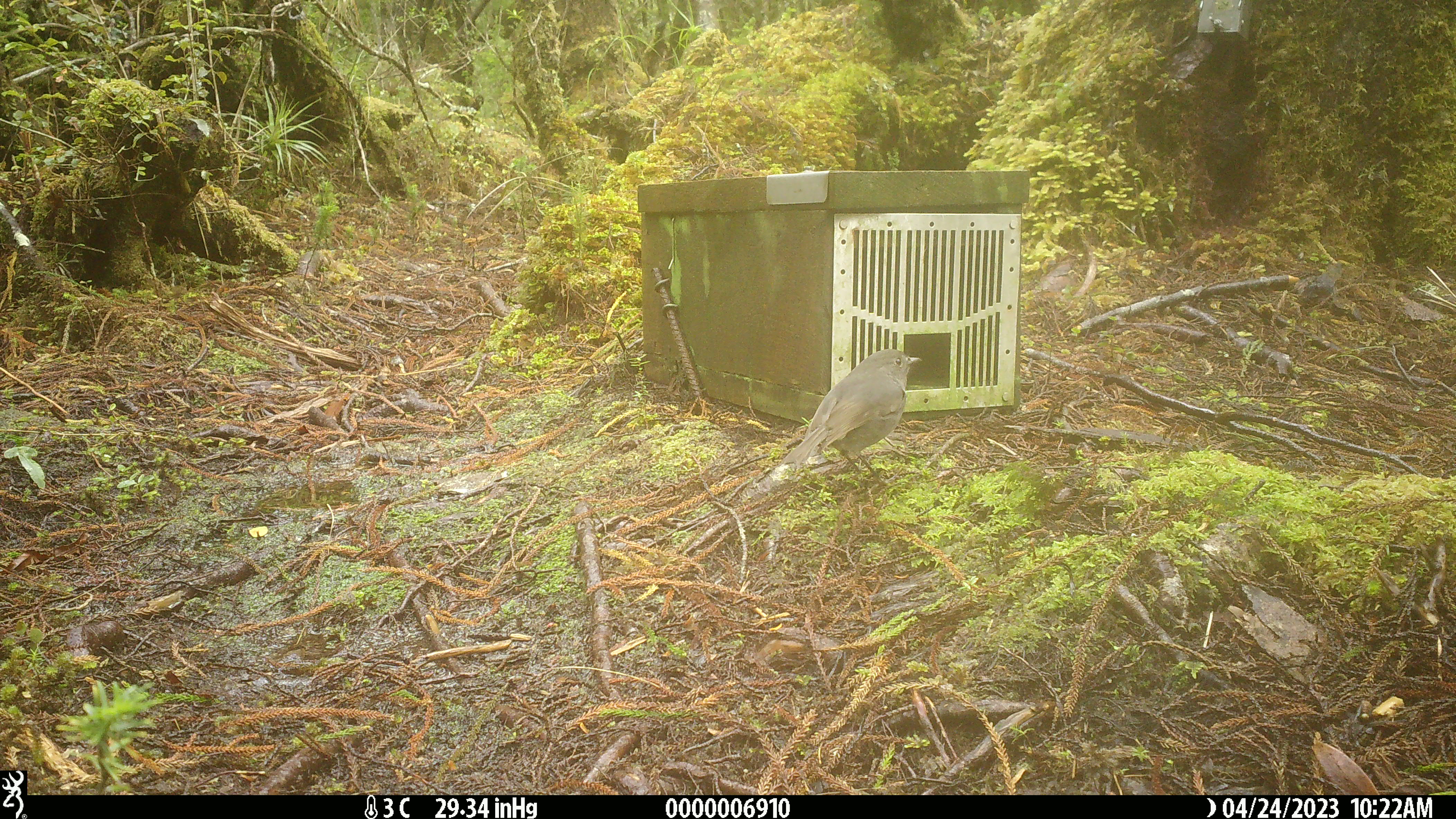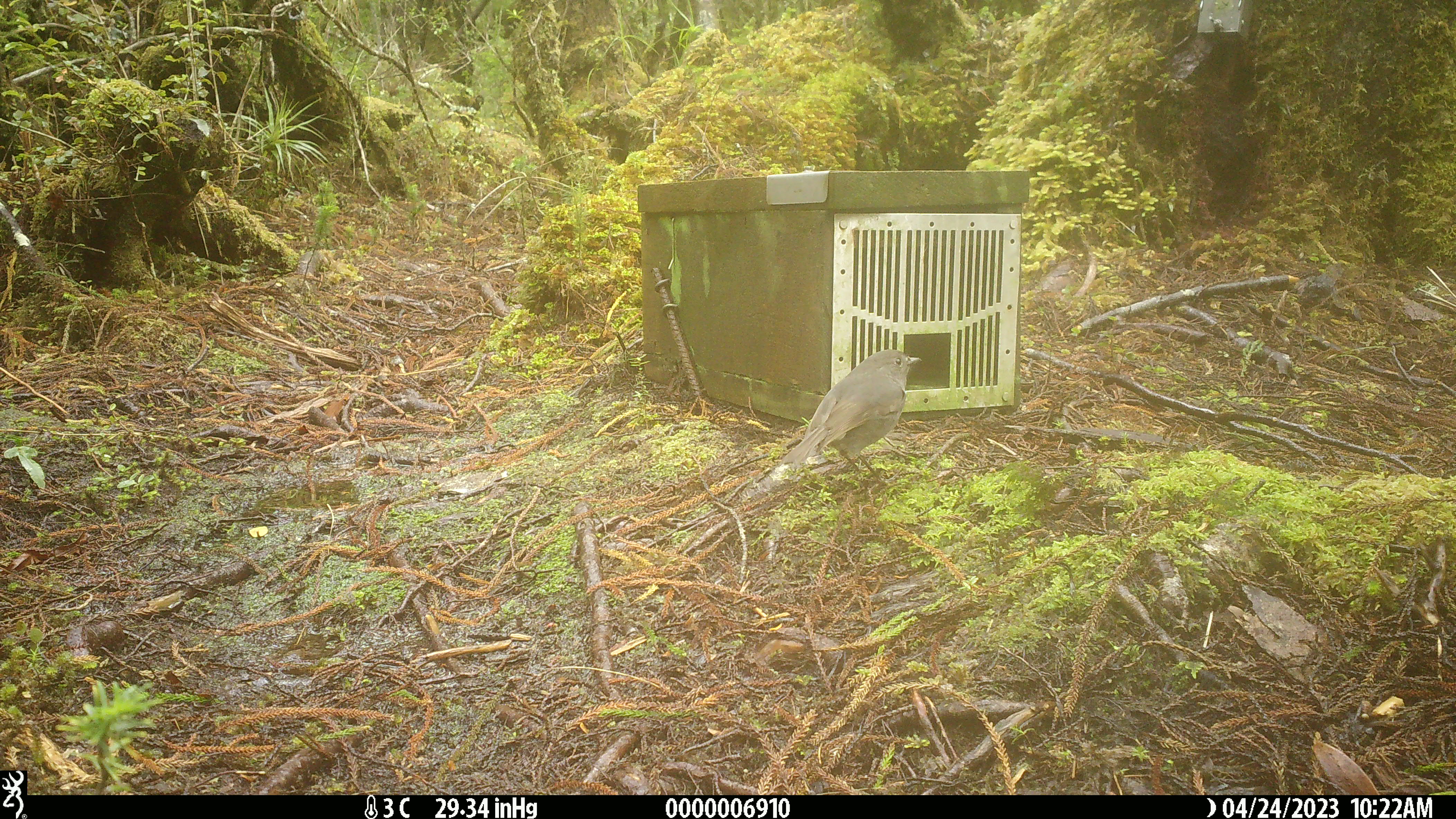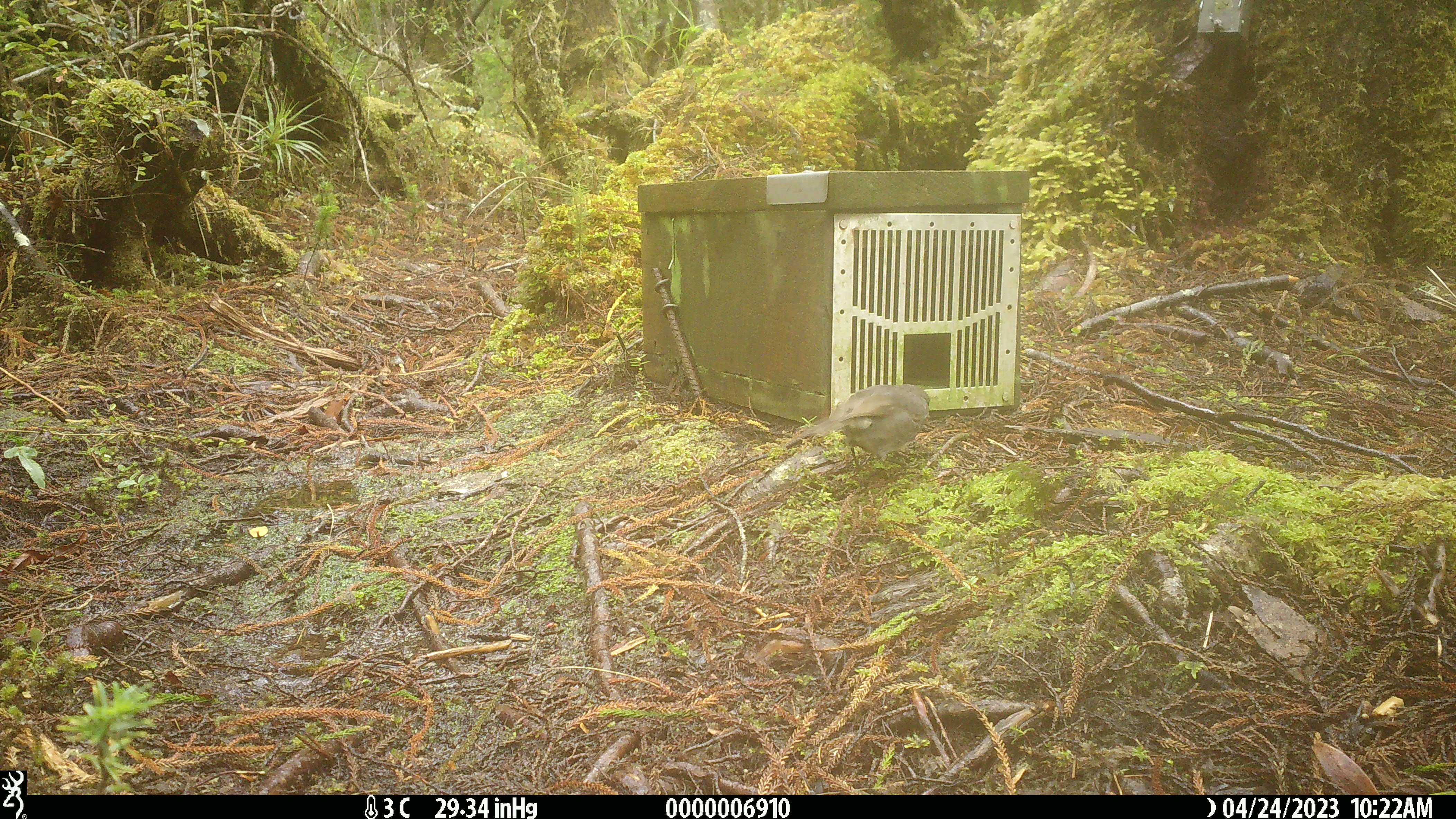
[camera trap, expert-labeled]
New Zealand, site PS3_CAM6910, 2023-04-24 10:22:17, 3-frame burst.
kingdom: Animalia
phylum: Chordata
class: Aves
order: Passeriformes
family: Petroicidae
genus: Petroica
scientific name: Petroica australis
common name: new zealand robin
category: robin